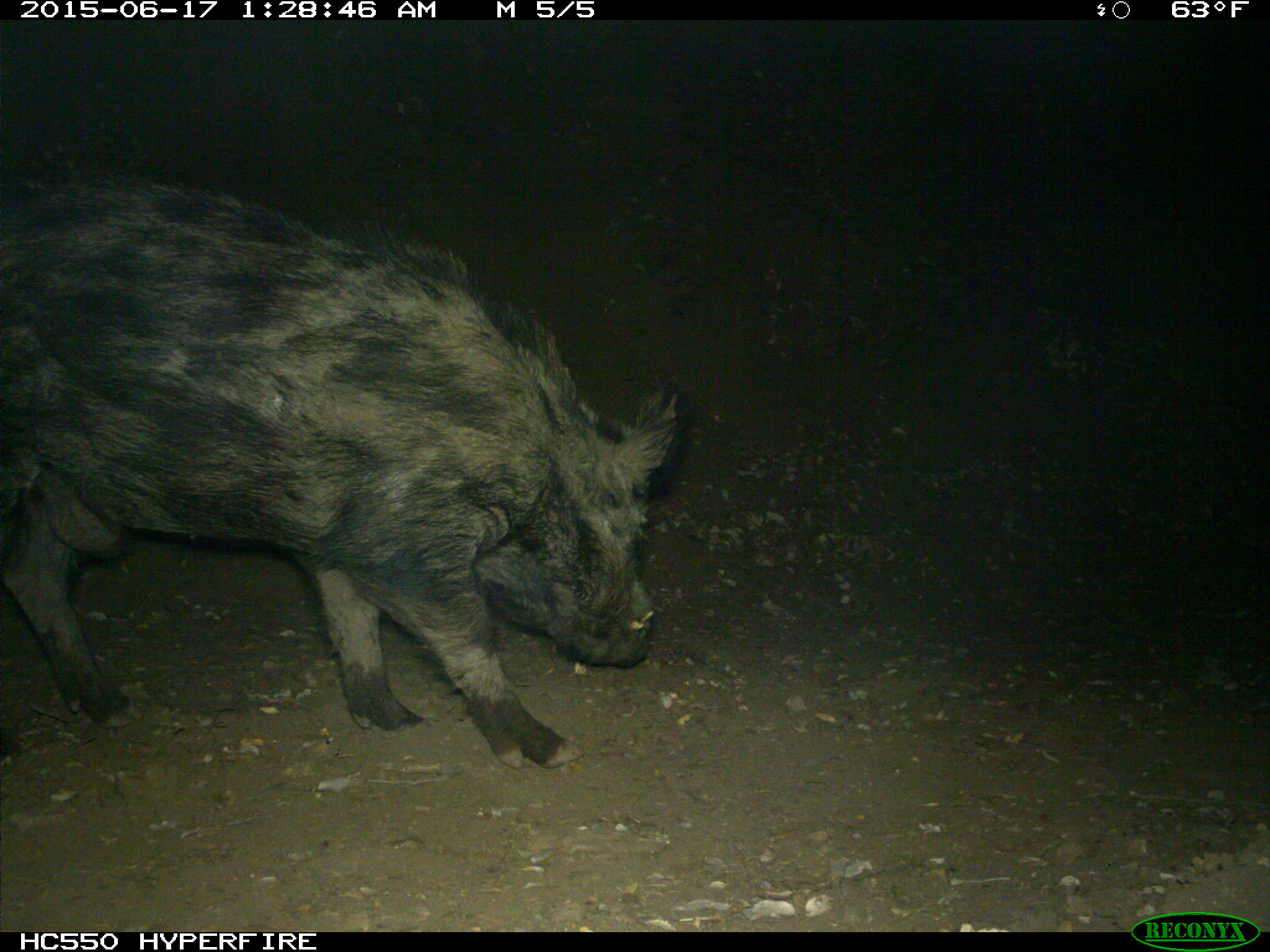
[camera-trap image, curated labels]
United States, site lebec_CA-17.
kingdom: Animalia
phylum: Chordata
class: Mammalia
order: Artiodactyla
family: Suidae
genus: Sus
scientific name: Sus scrofa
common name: wild boar